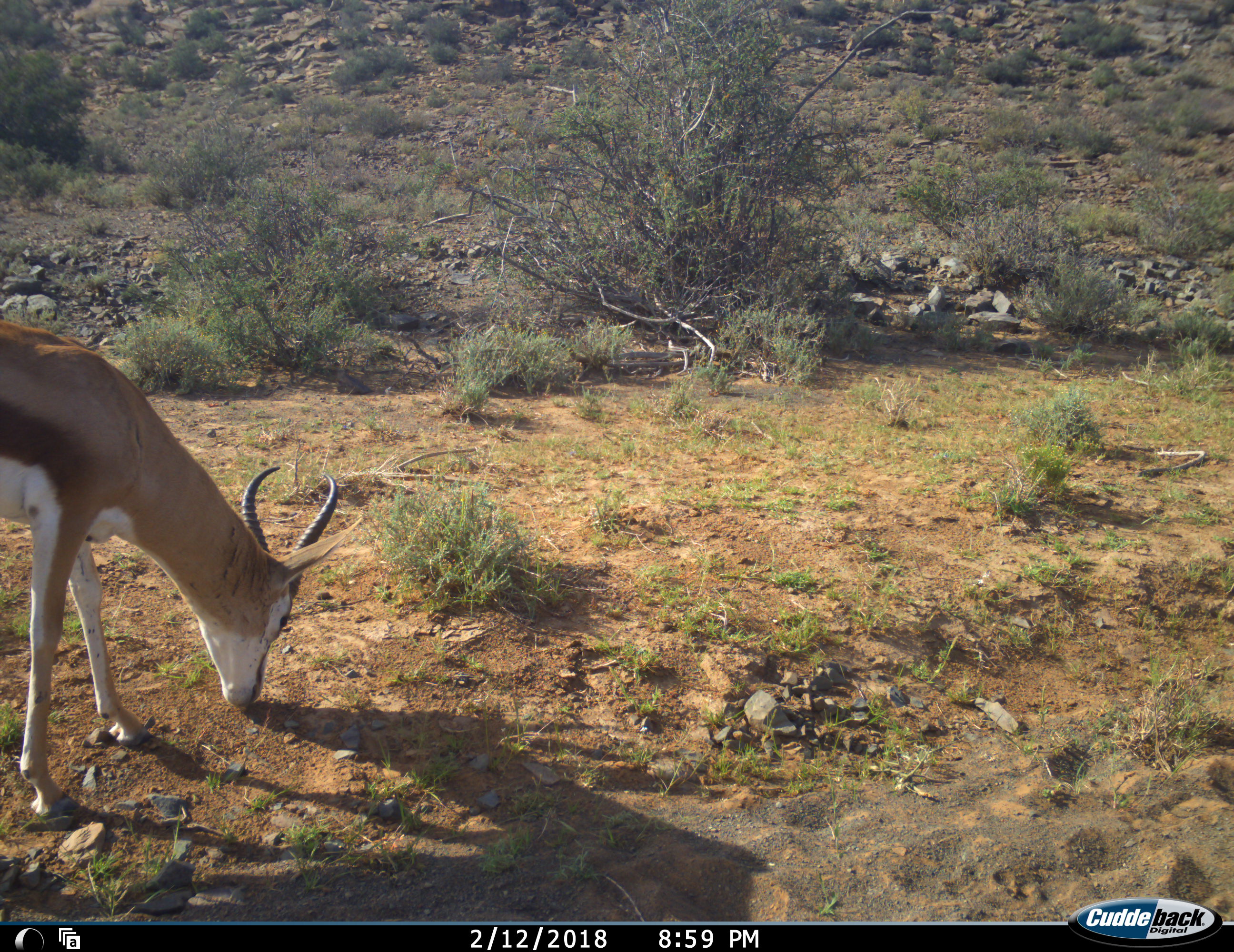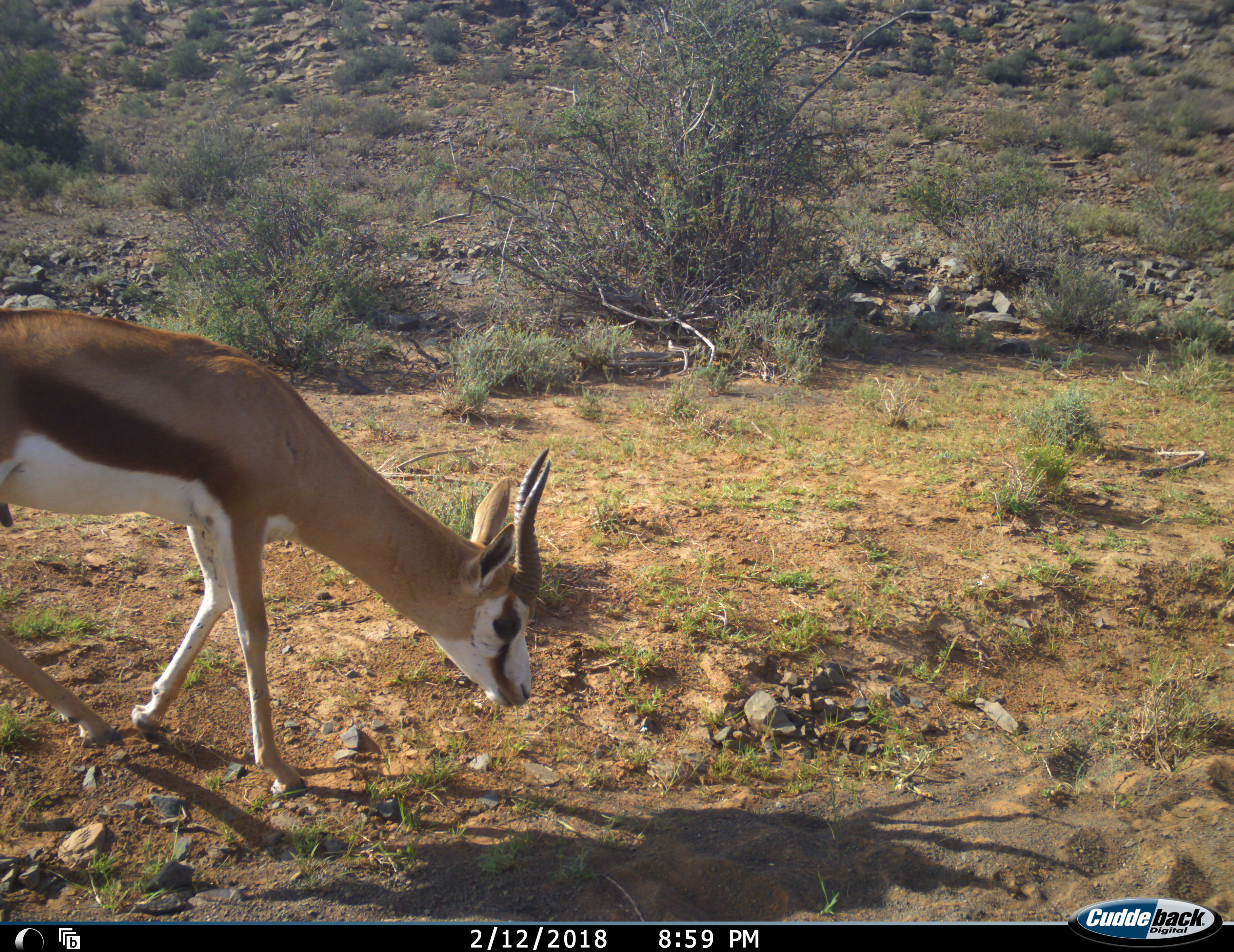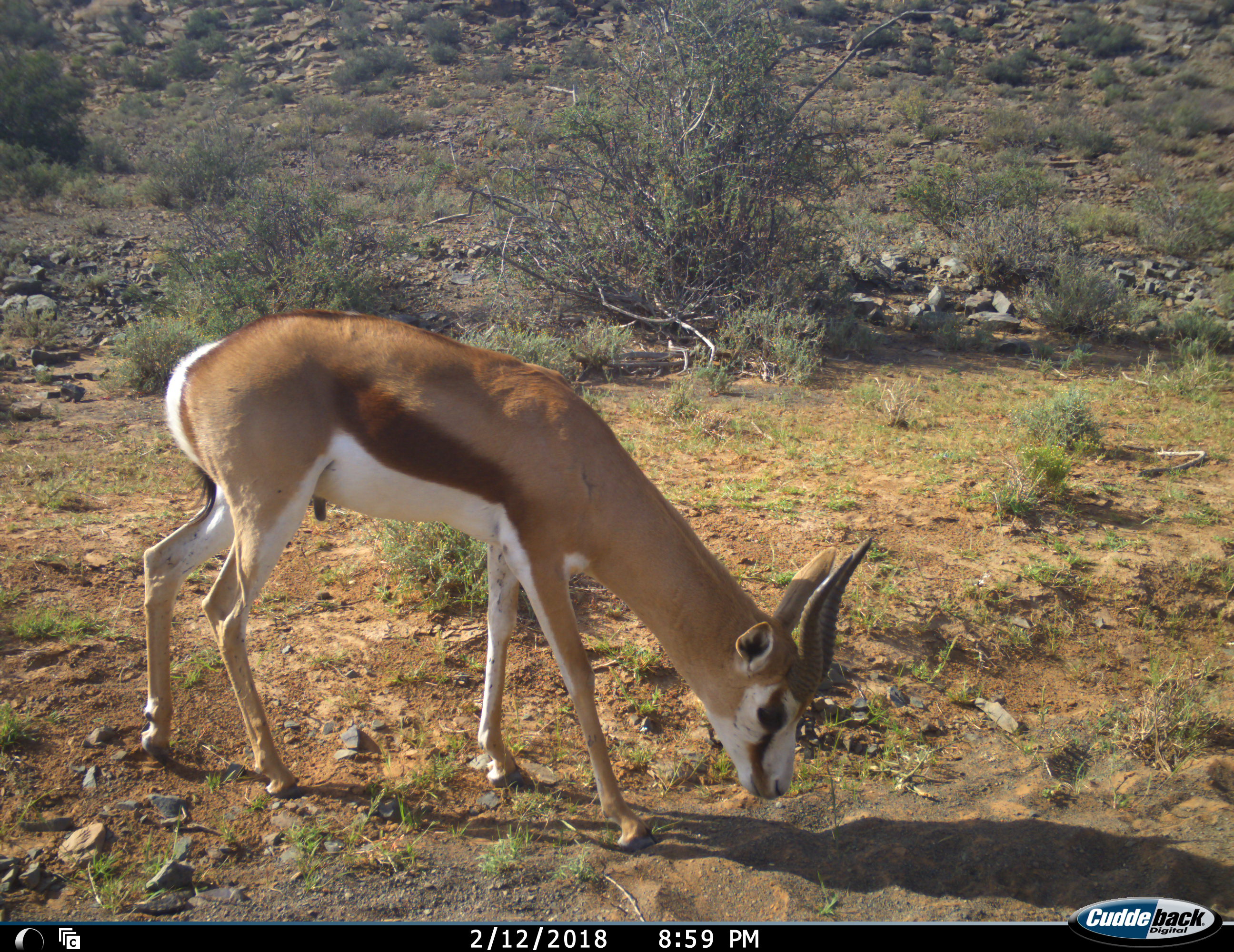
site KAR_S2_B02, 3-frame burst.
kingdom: Animalia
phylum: Chordata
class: Mammalia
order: Artiodactyla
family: Bovidae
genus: Antidorcas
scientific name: Antidorcas marsupialis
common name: springbok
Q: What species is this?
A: Springbok (Antidorcas marsupialis).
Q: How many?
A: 1.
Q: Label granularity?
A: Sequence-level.